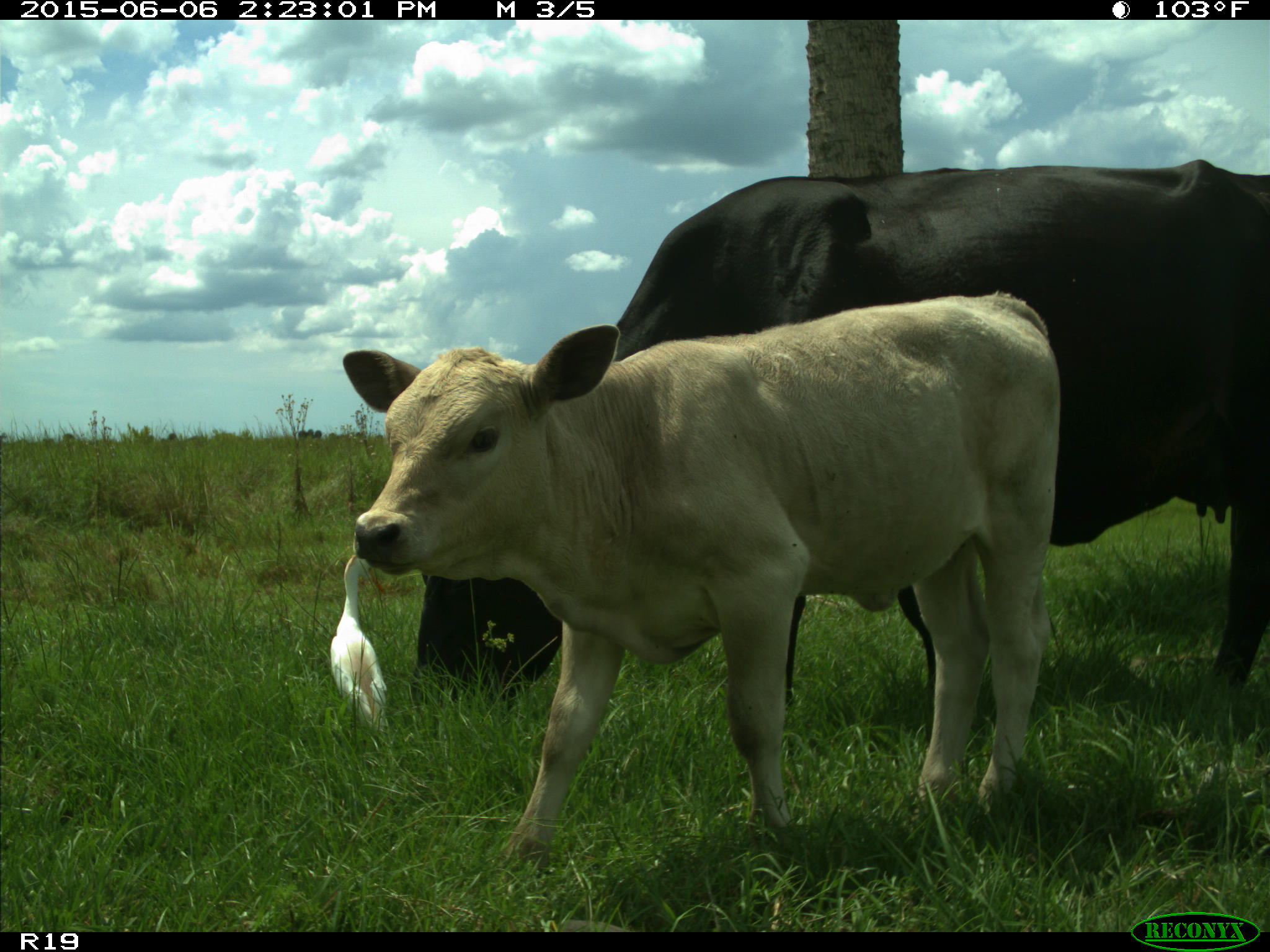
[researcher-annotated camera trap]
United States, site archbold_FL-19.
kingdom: Animalia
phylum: Chordata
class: Mammalia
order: Artiodactyla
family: Bovidae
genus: Bos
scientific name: Bos taurus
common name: domestic cow